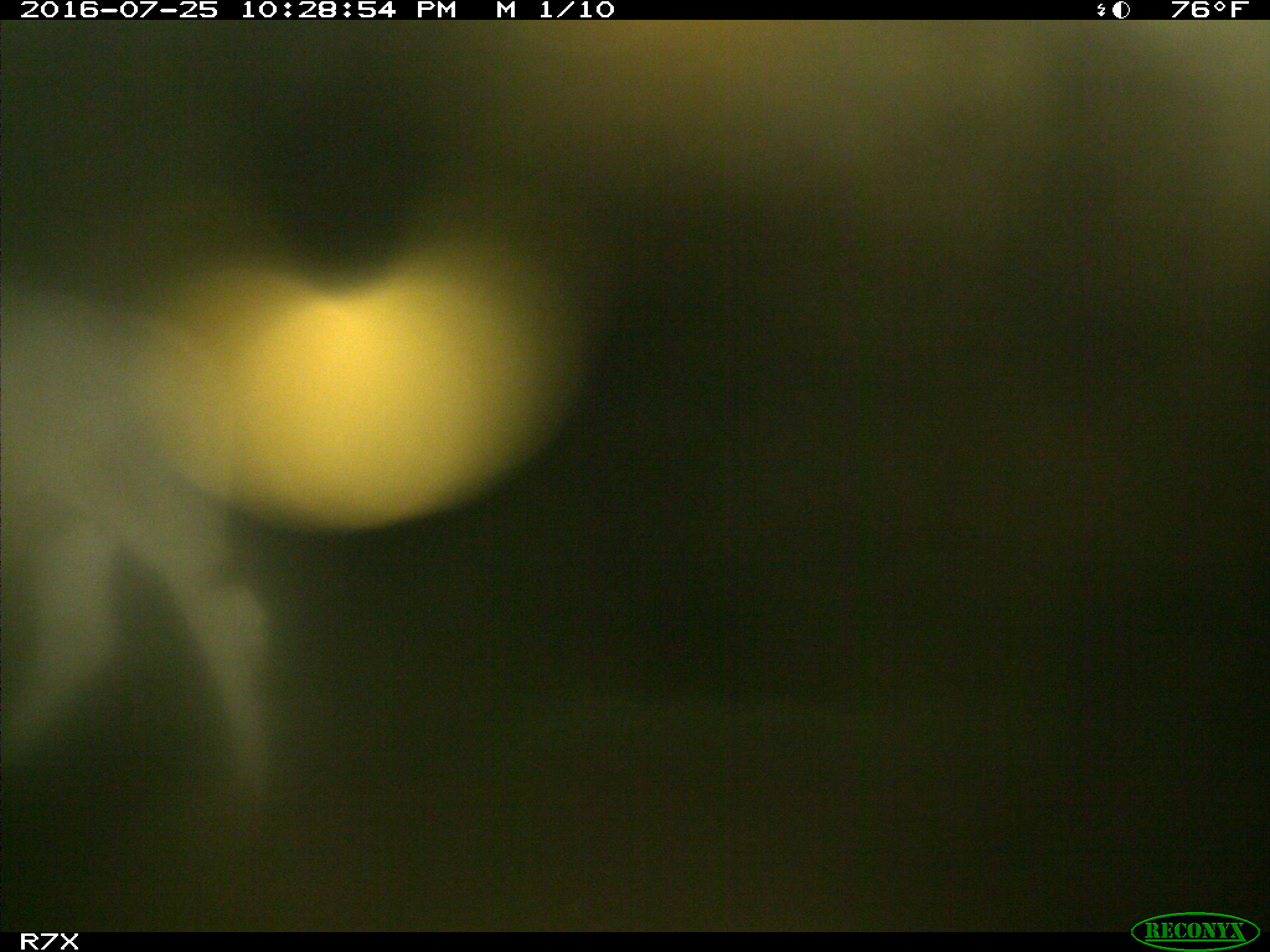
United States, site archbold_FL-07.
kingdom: Animalia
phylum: Chordata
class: Mammalia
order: Artiodactyla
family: Bovidae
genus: Bos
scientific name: Bos taurus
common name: domestic cow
Bos taurus (domestic cow).